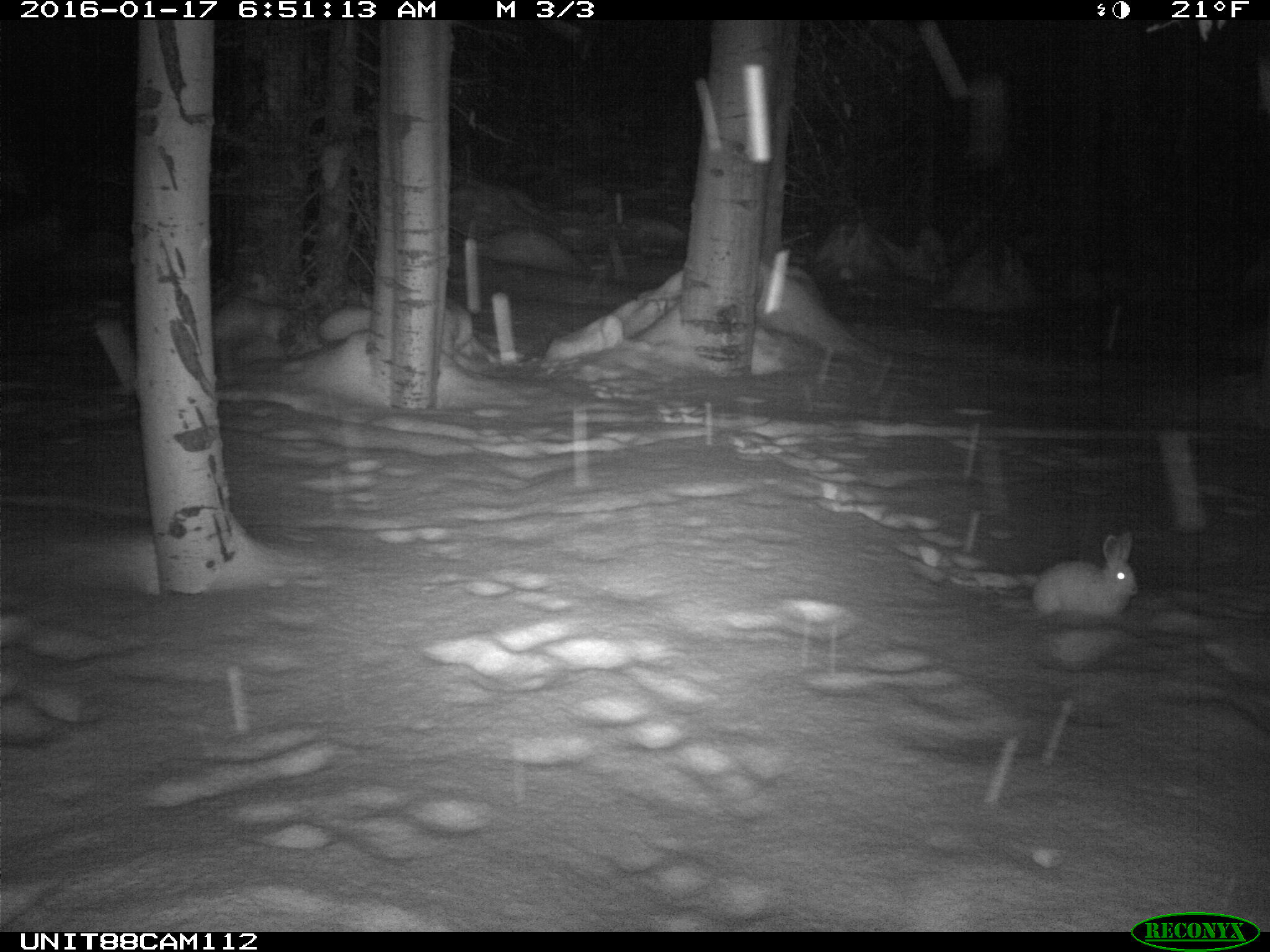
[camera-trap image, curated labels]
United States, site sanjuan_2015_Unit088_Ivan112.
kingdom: Animalia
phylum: Chordata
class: Mammalia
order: Lagomorpha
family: Leporidae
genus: Lepus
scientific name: Lepus americanus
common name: snowshoe hare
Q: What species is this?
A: Lepus americanus (snowshoe hare).